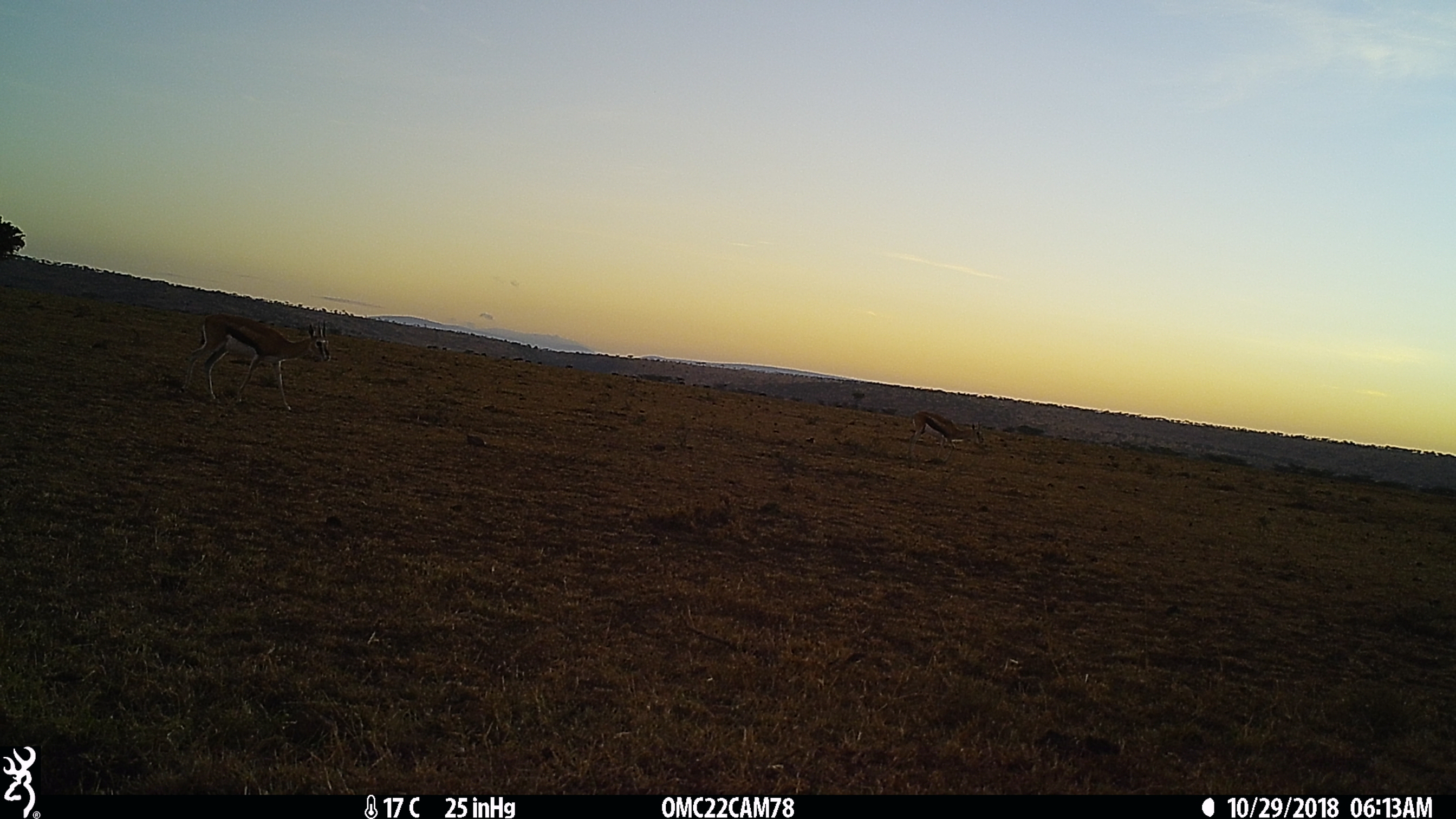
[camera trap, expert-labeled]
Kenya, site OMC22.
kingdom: Animalia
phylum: Chordata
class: Mammalia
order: Artiodactyla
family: Bovidae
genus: Eudorcas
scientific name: Eudorcas thomsonii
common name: thomon's gazelle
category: gazelle thomsons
Gazelle thomsons (thomon's gazelle) (Eudorcas thomsonii).